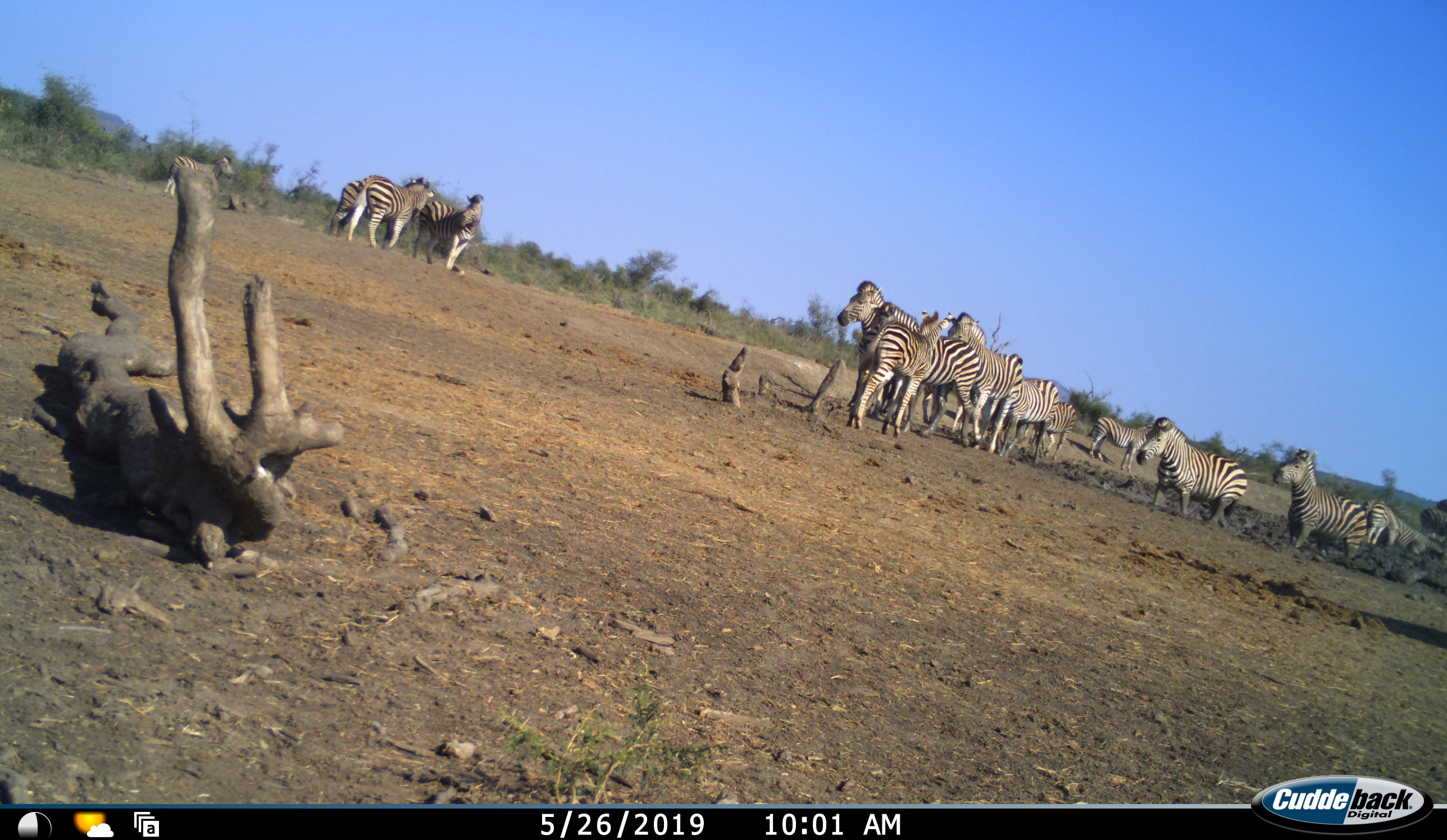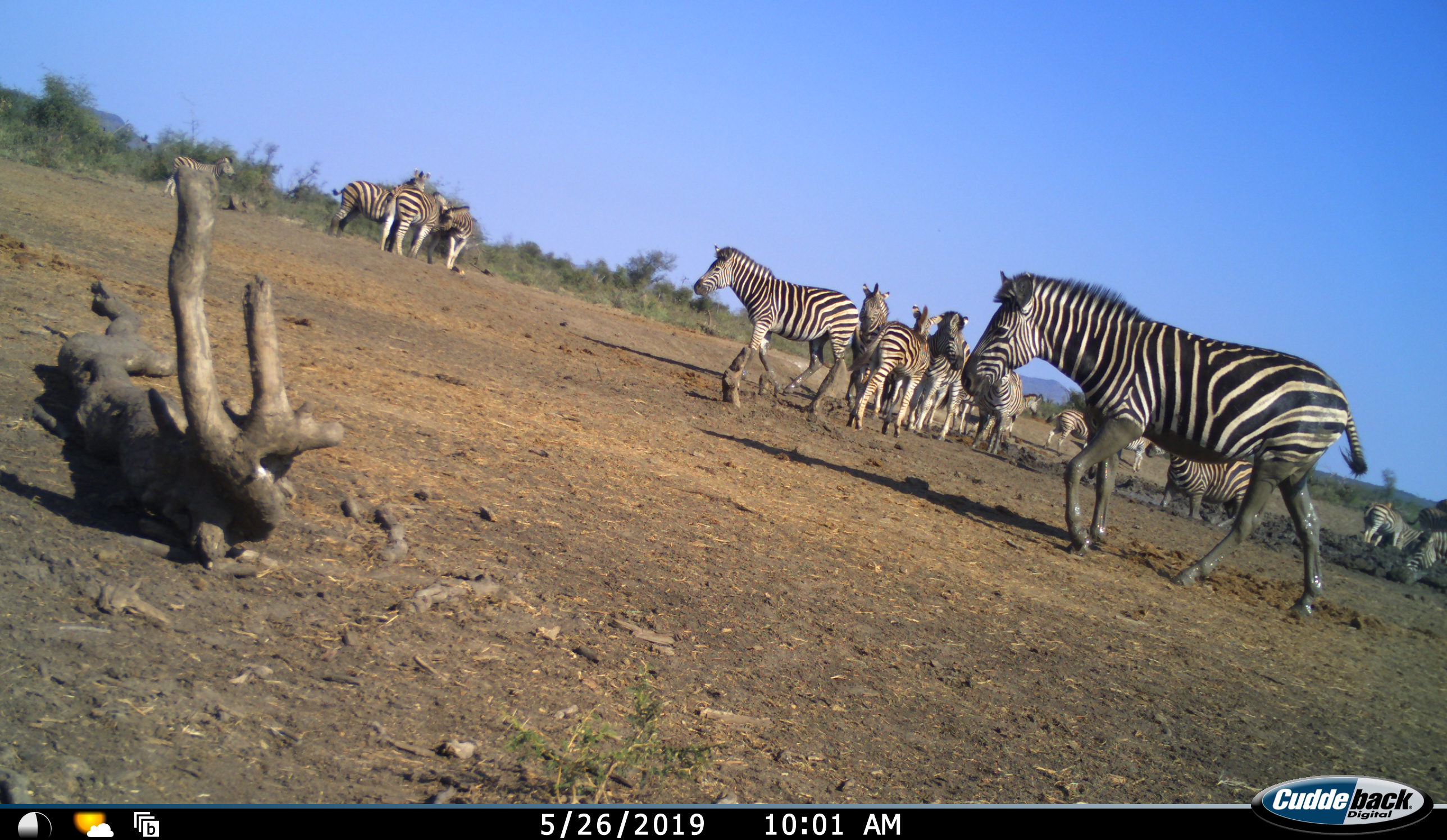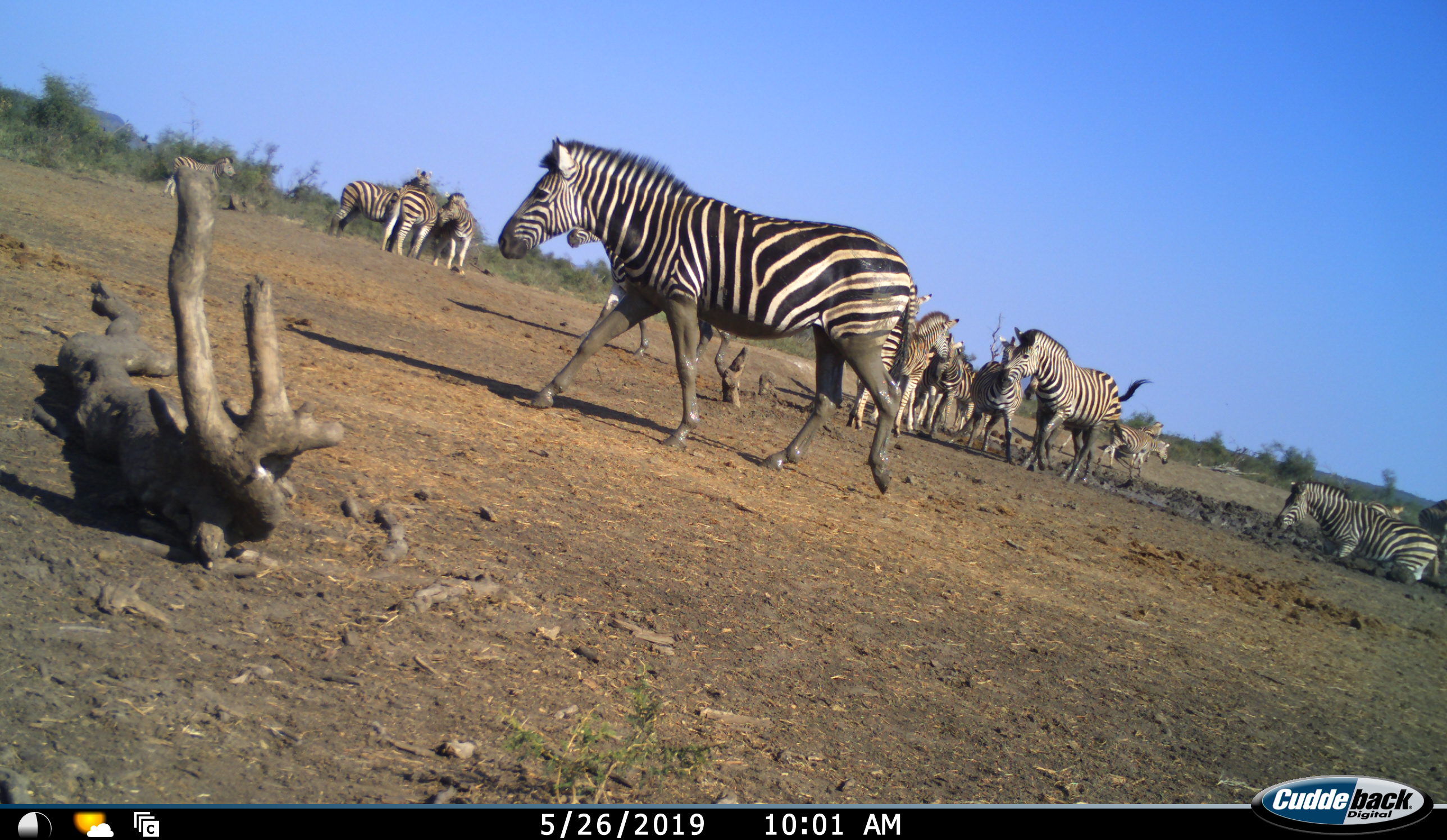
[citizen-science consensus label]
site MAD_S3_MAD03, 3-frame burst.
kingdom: Animalia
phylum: Chordata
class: Mammalia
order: Perissodactyla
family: Equidae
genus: Equus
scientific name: Equus quagga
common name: plains zebra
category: zebraplains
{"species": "zebraplains (plains zebra) (Equus quagga)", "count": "11-50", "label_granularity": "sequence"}